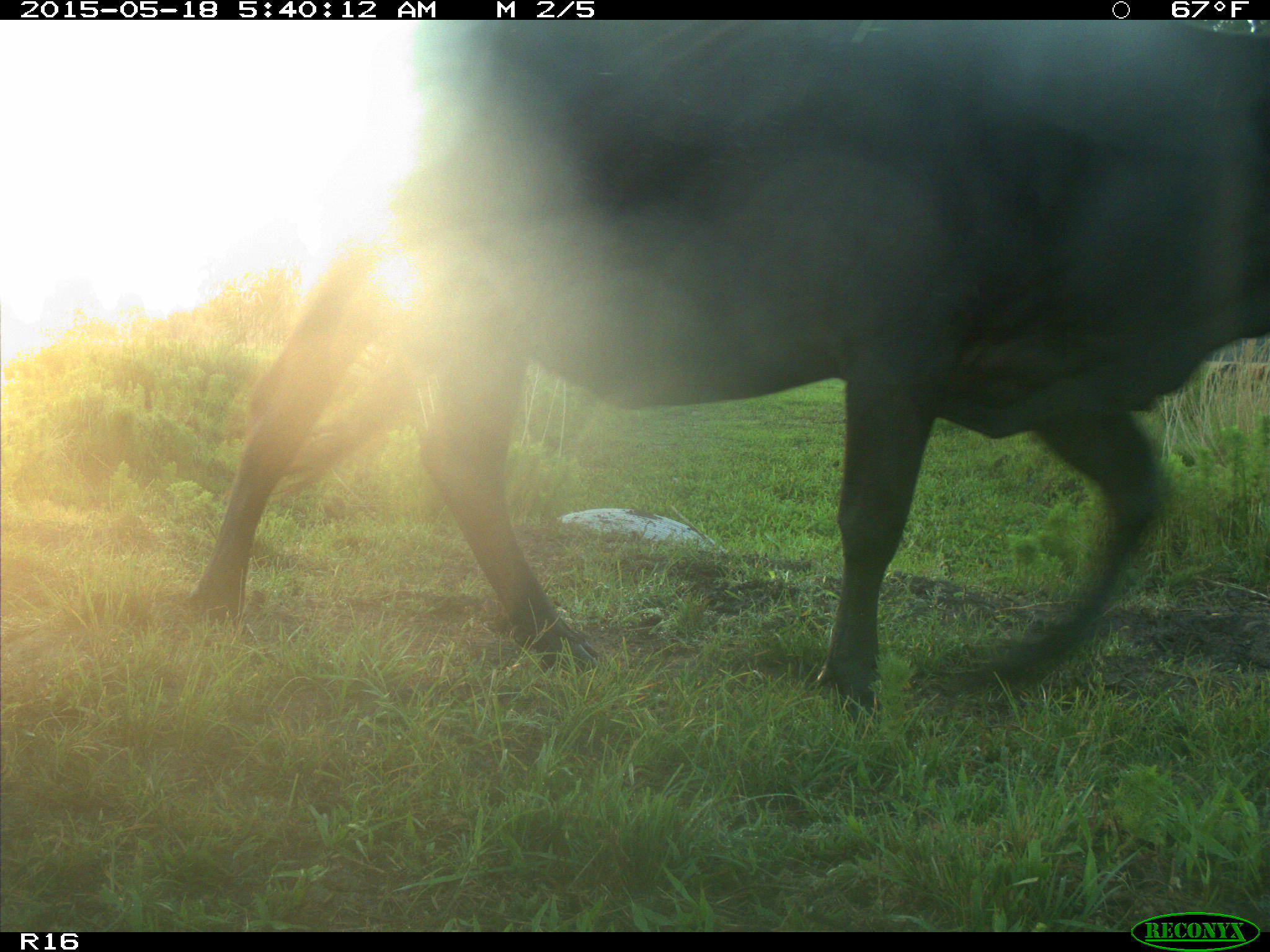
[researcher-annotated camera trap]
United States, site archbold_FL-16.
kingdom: Animalia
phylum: Chordata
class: Mammalia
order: Artiodactyla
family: Bovidae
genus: Bos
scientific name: Bos taurus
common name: domestic cow